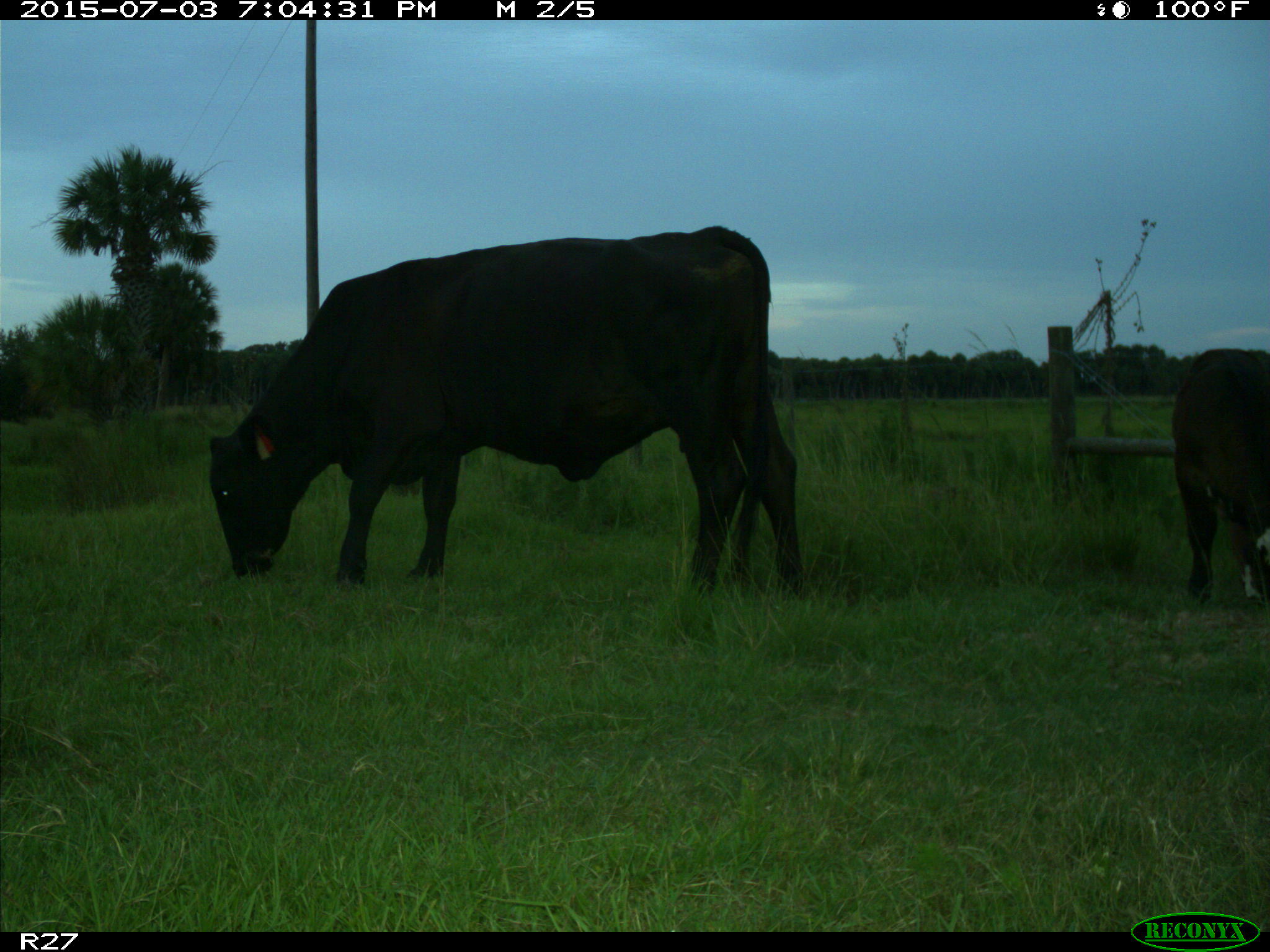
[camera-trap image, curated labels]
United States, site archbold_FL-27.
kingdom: Animalia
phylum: Chordata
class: Mammalia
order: Artiodactyla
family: Bovidae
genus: Bos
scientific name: Bos taurus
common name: domestic cow